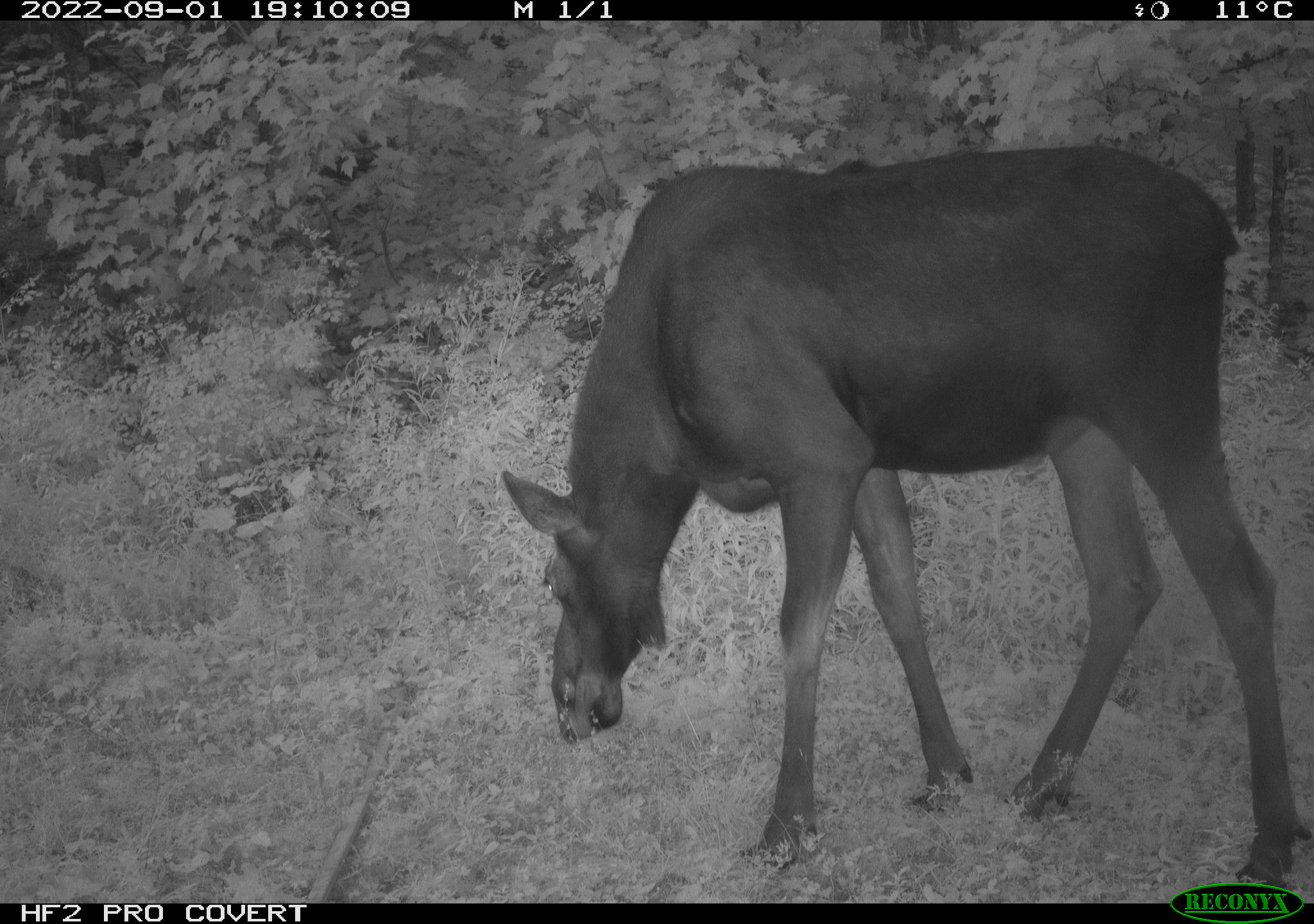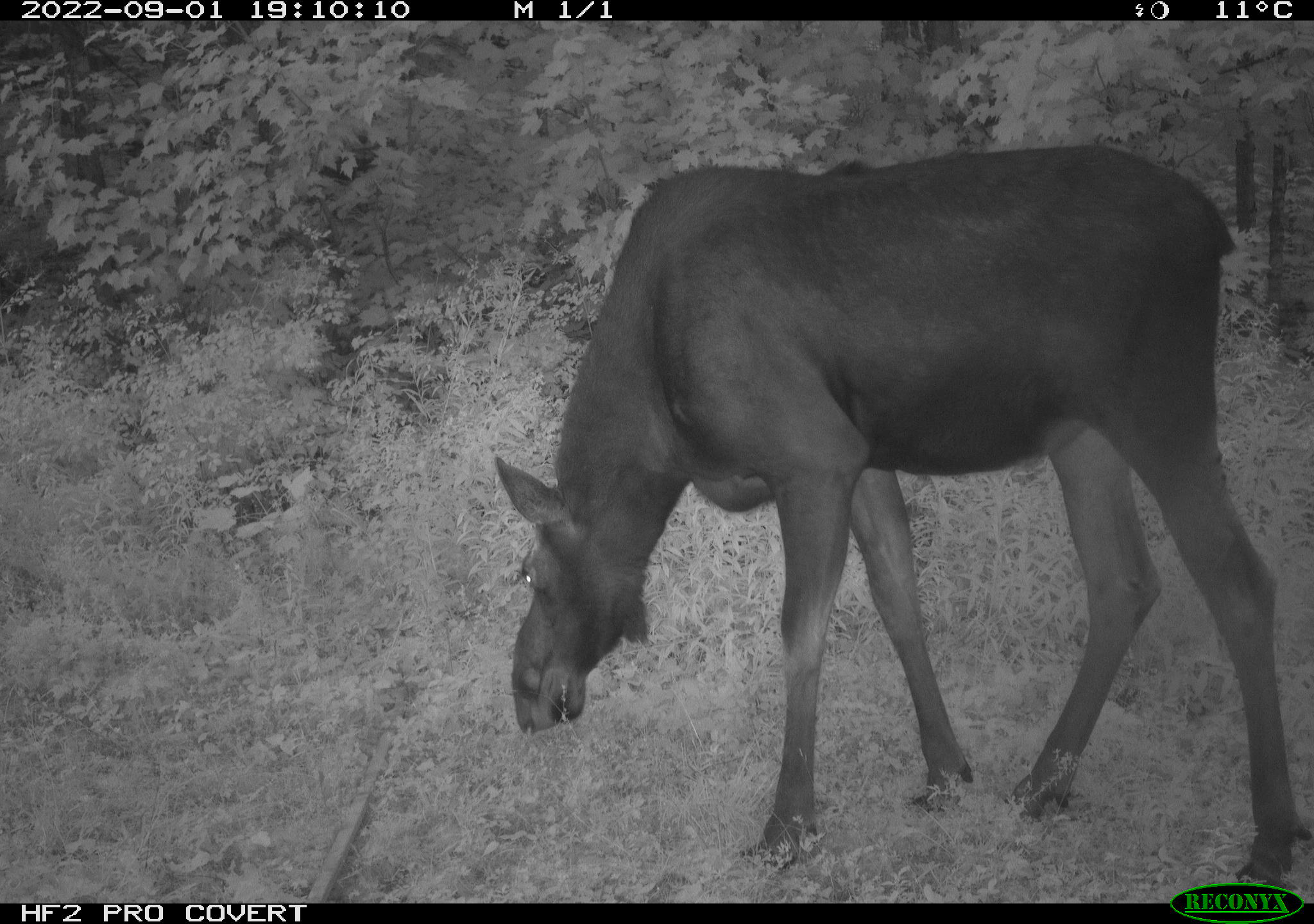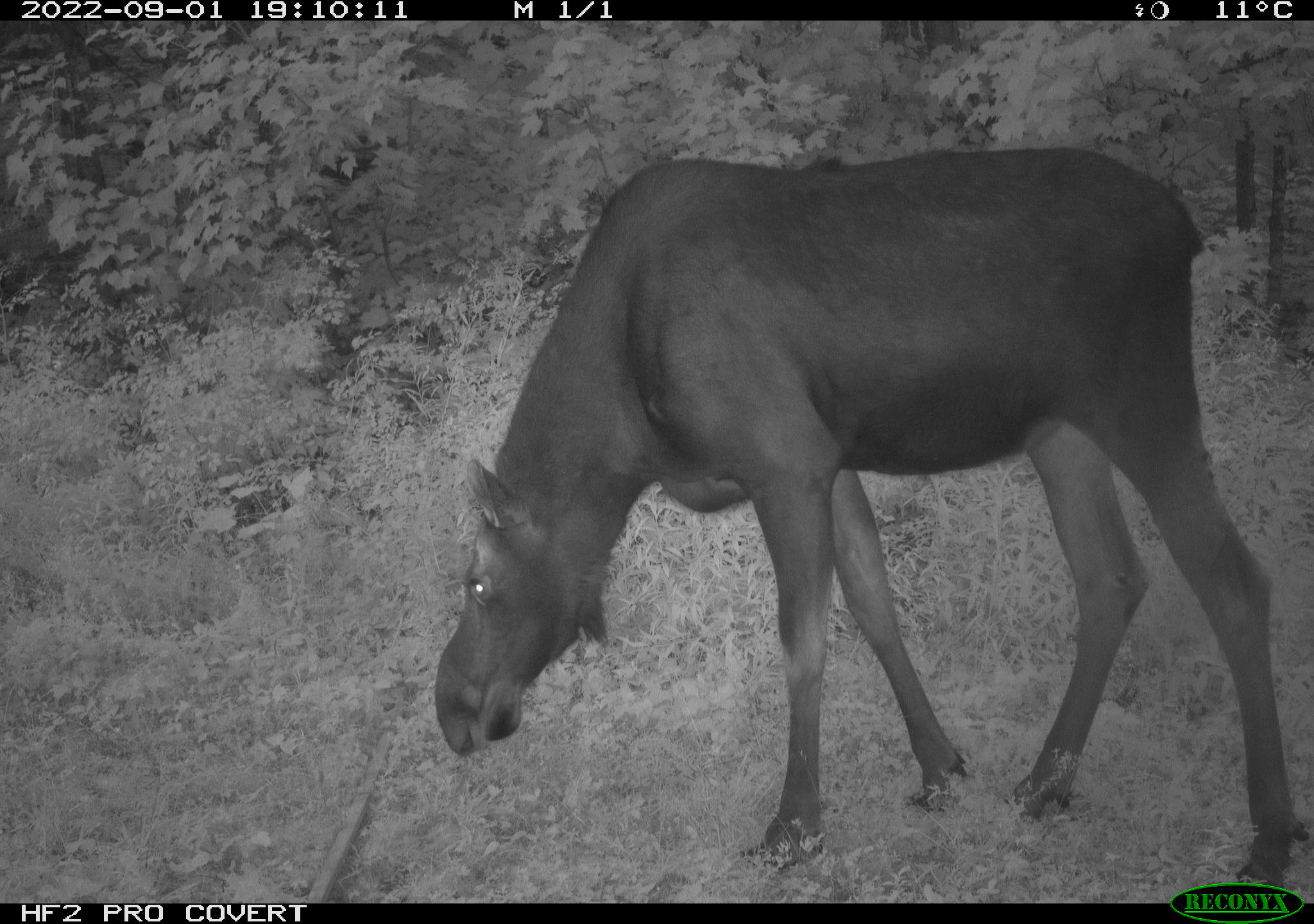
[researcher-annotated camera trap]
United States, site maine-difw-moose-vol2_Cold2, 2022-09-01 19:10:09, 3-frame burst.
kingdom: Animalia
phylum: Chordata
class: Mammalia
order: Artiodactyla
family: Cervidae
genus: Alces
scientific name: Alces alces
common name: moose